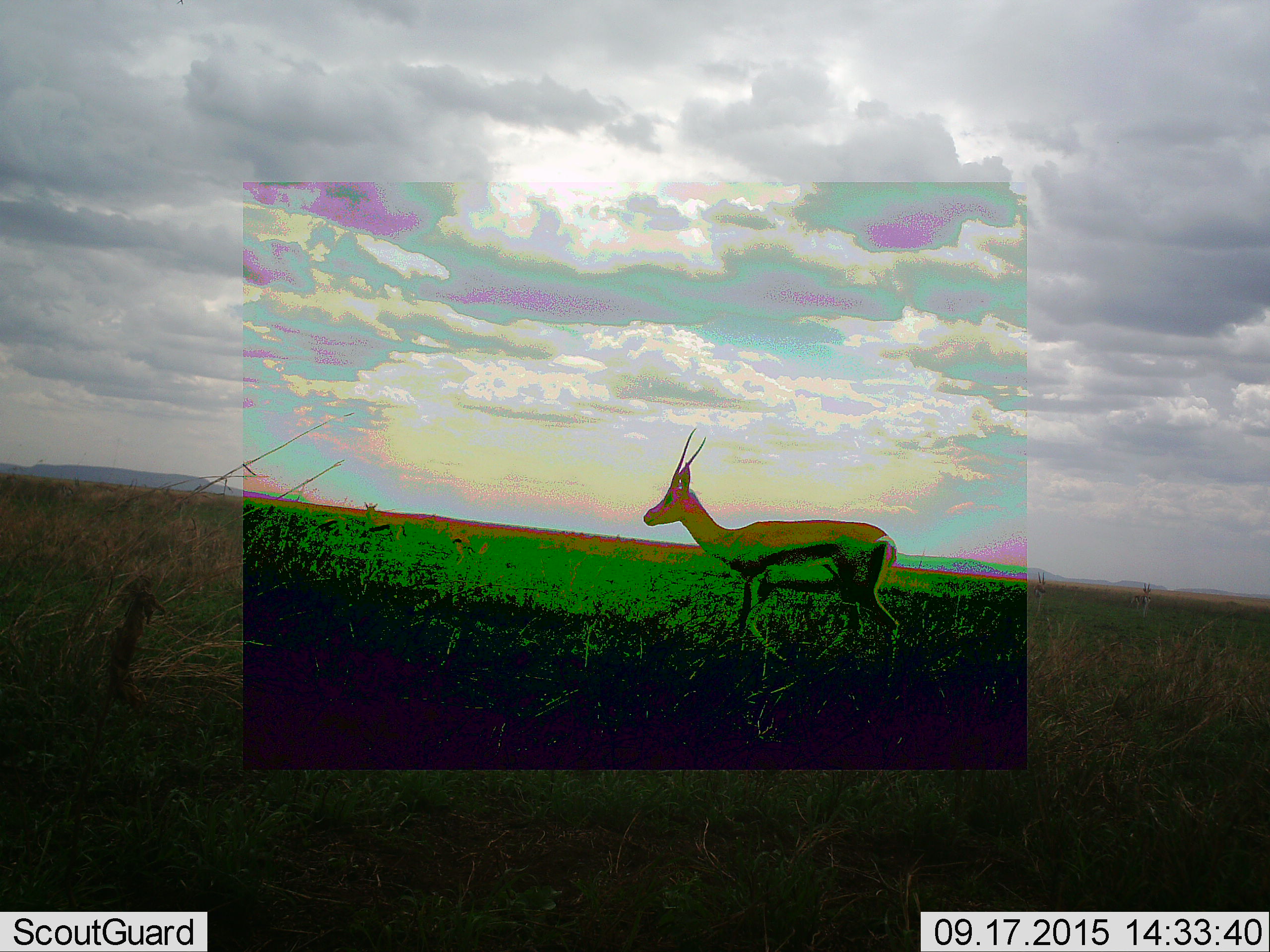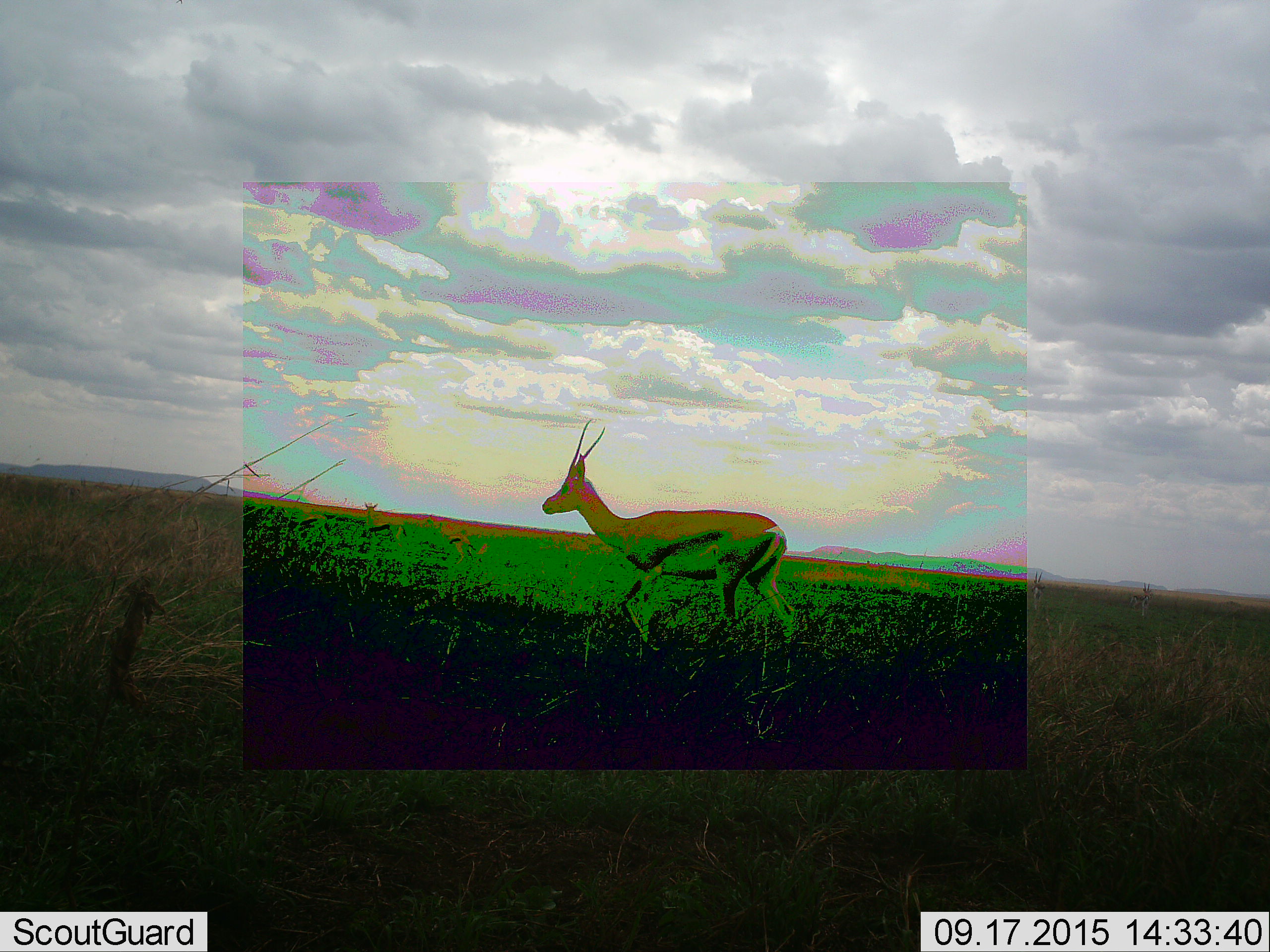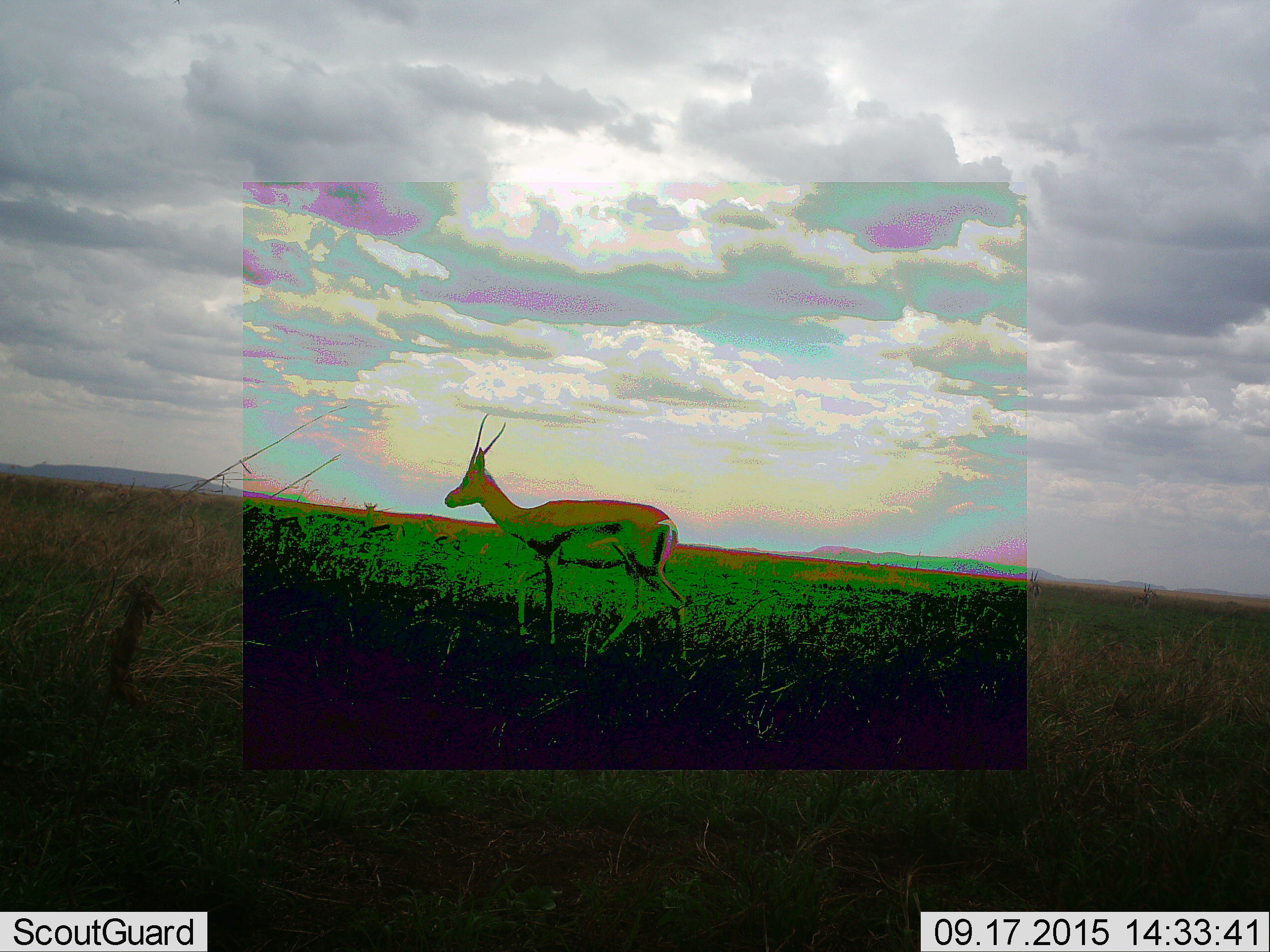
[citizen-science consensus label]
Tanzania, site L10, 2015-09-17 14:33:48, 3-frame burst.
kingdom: Animalia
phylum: Chordata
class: Mammalia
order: Artiodactyla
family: Bovidae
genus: Eudorcas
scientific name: Eudorcas thomsonii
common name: thomson's gazelle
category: gazellethomsons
Gazellethomsons (thomson's gazelle) (Eudorcas thomsonii), count 1. Behavior (volunteer vote fractions): standing 43%, resting 0%, moving 86%, interacting 0%. Young present (vote fraction): 0%. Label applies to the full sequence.